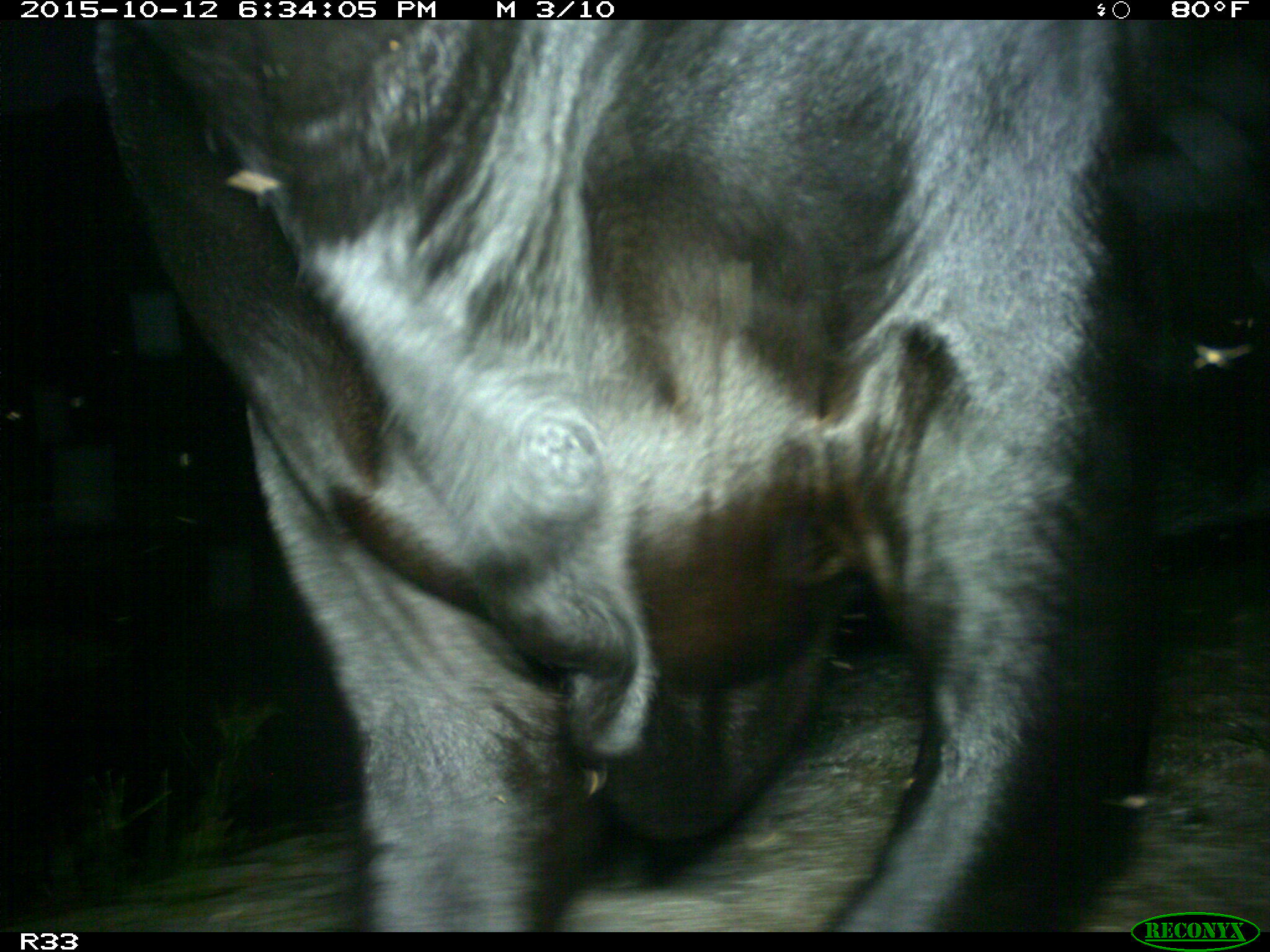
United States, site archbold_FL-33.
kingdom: Animalia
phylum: Chordata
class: Mammalia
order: Artiodactyla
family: Bovidae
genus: Bos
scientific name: Bos taurus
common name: domestic cow